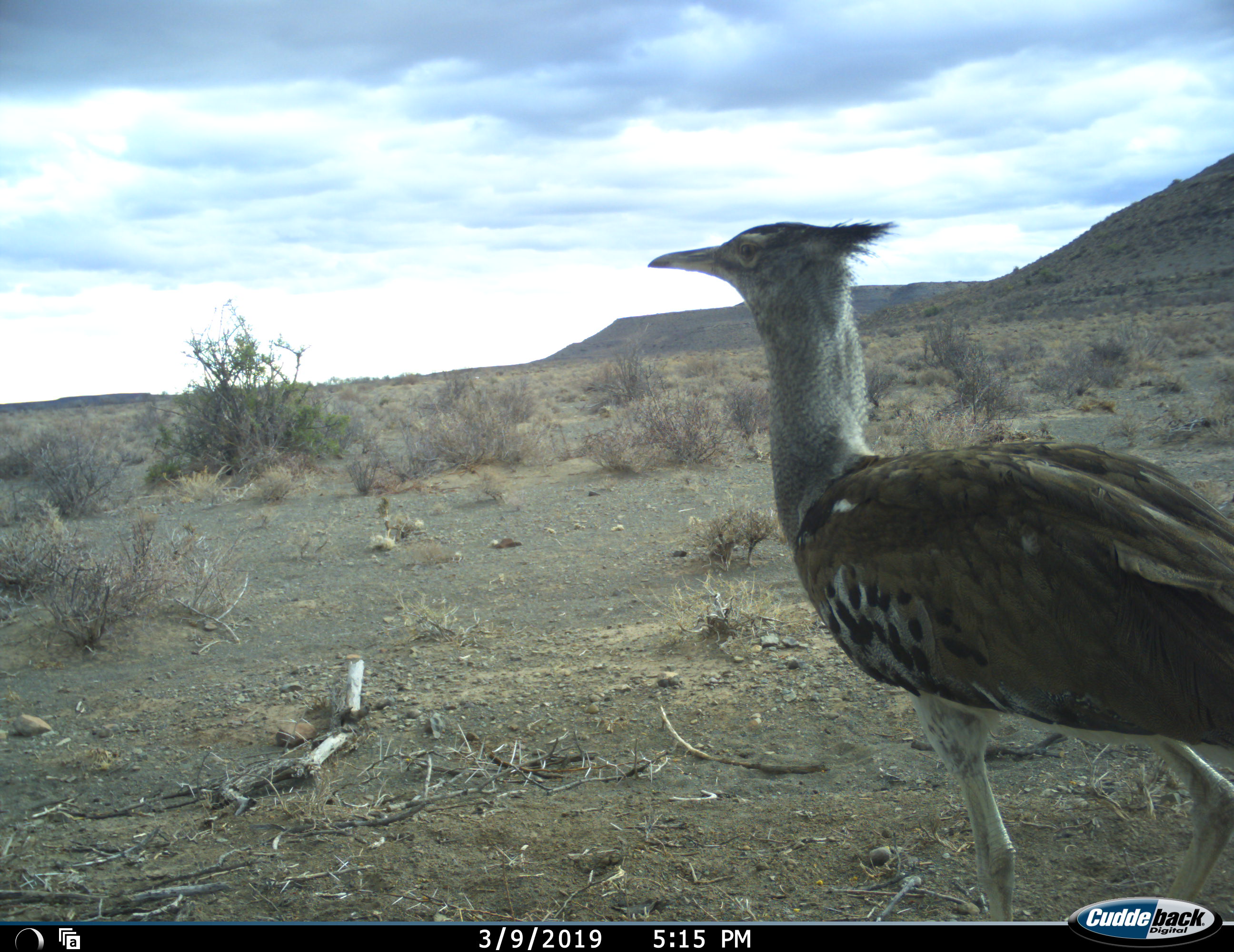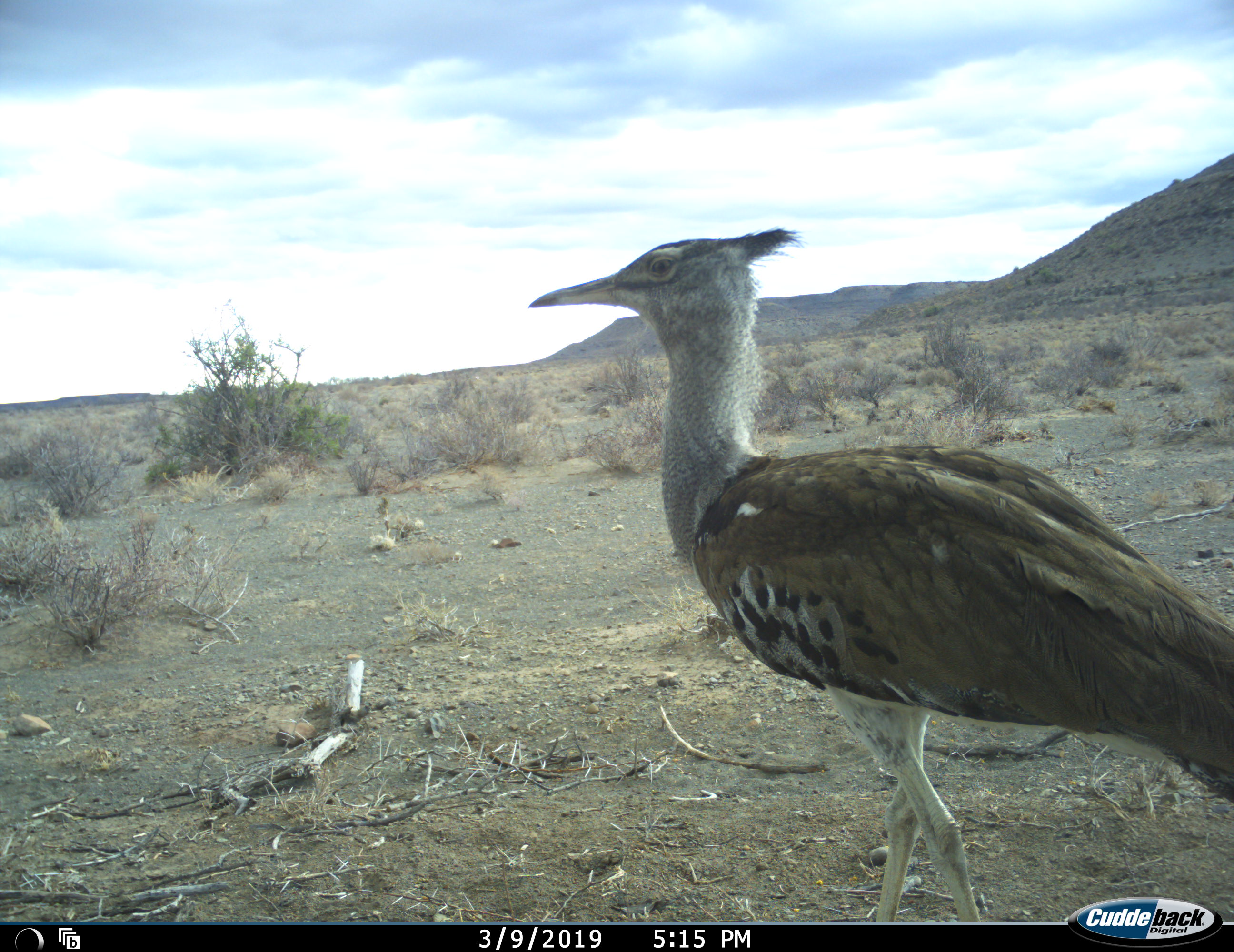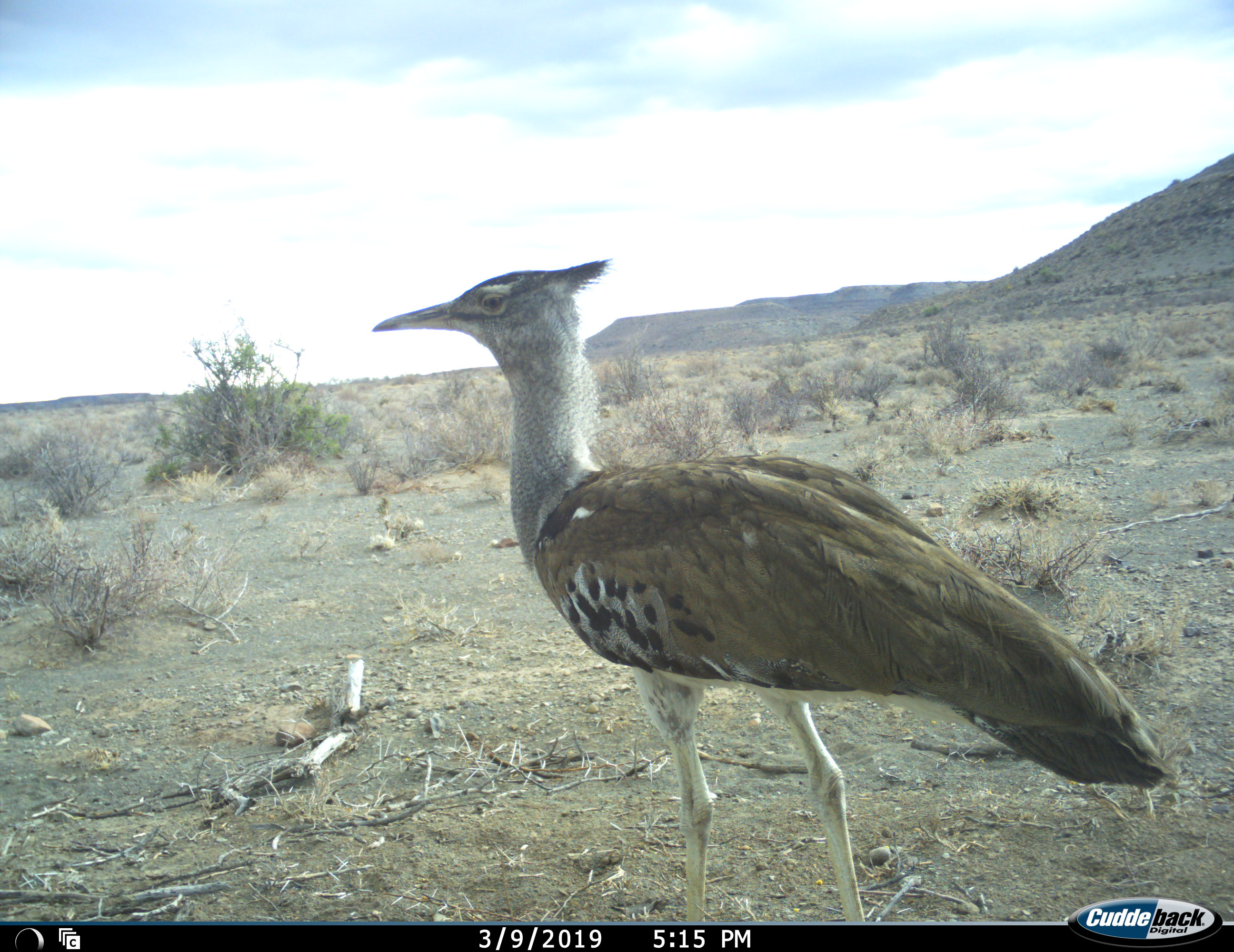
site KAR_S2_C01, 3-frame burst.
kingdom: Animalia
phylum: Chordata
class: Aves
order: Otidiformes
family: Otididae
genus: Ardeotis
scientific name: Ardeotis kori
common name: kori bustard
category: bustardkori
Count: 1.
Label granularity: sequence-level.